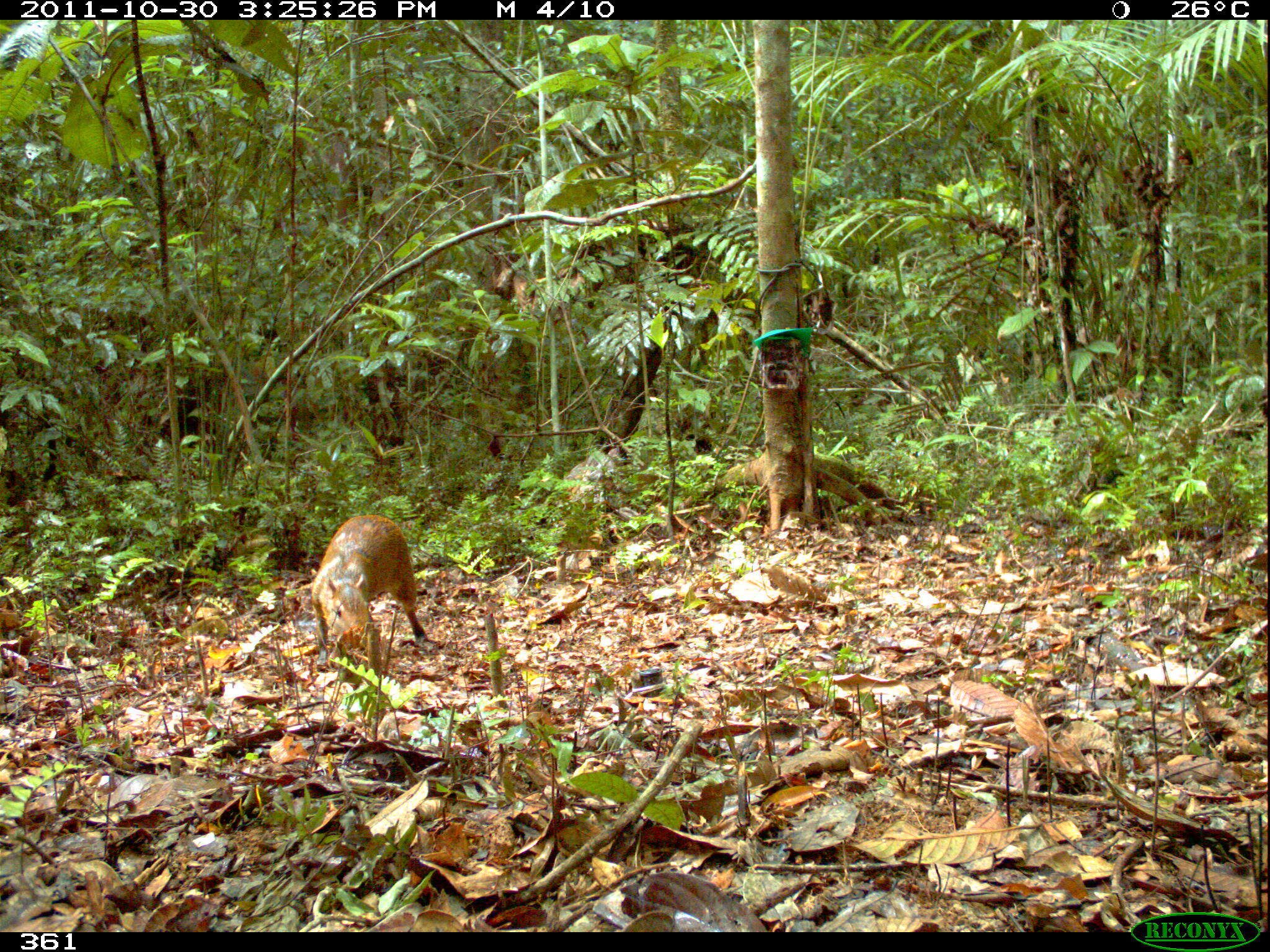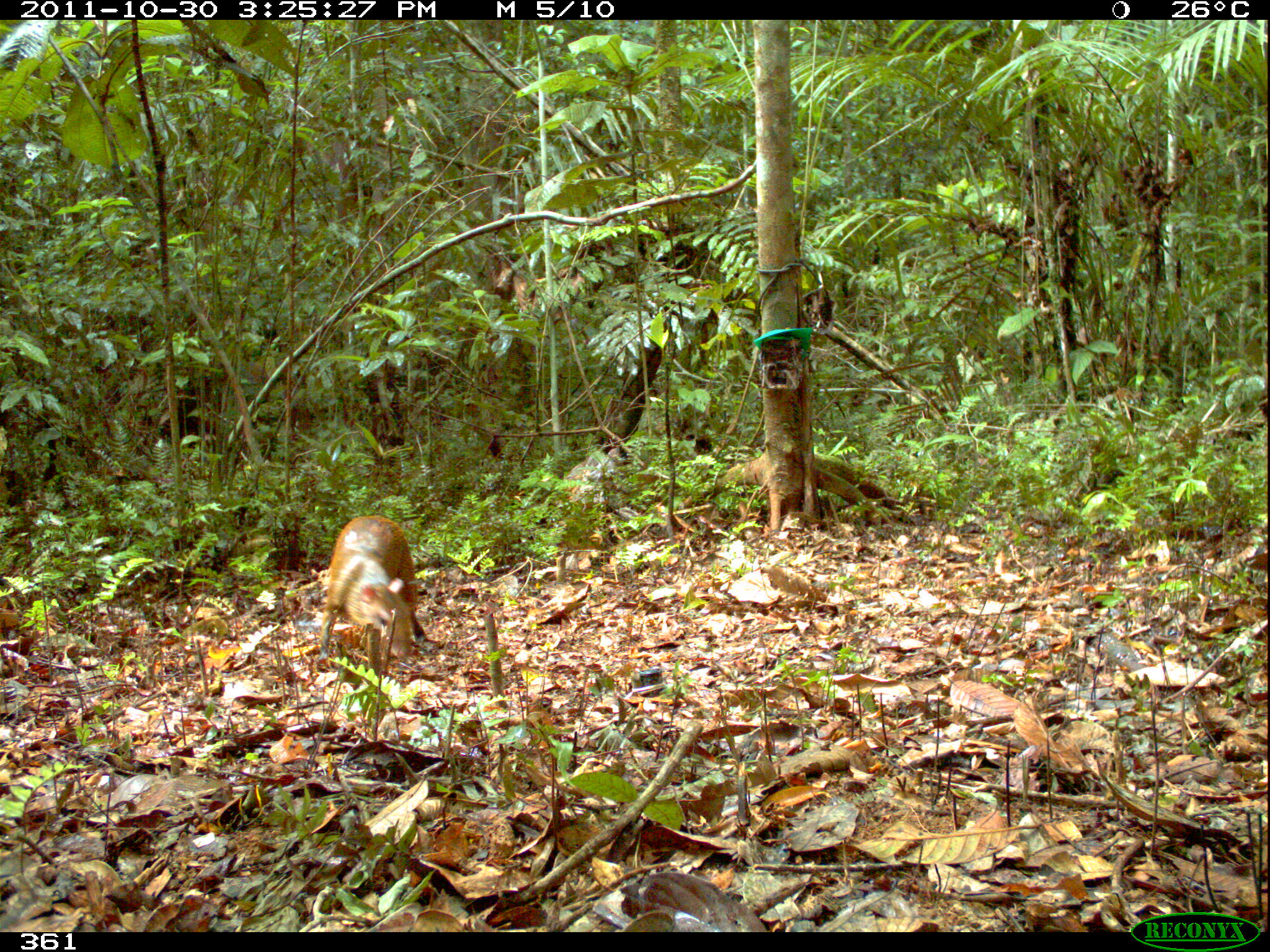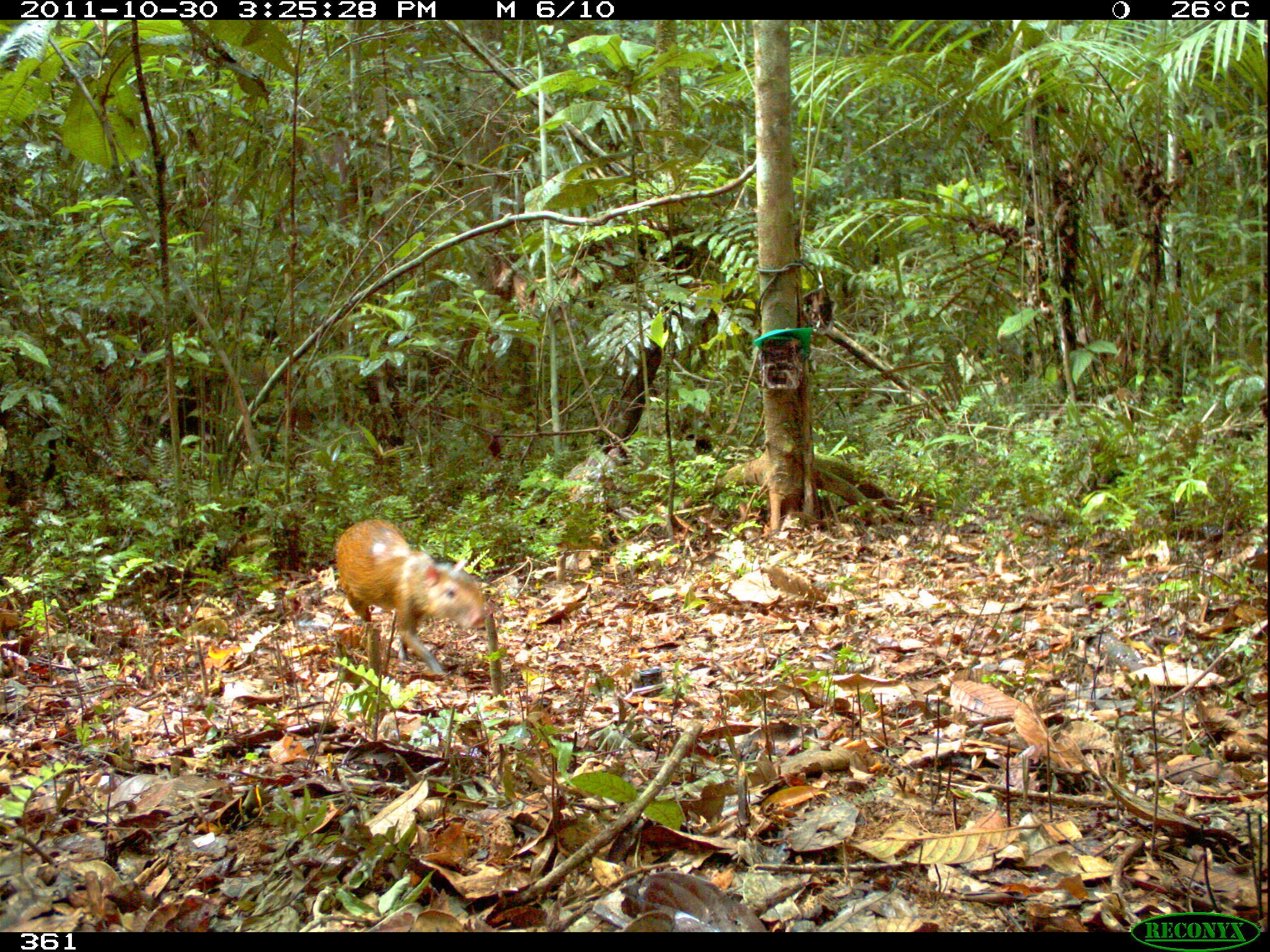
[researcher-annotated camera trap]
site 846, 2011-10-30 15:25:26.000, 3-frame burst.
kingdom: Animalia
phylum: Chordata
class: Mammalia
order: Rodentia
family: Dasyproctidae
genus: Dasyprocta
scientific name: Dasyprocta punctata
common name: central american agouti